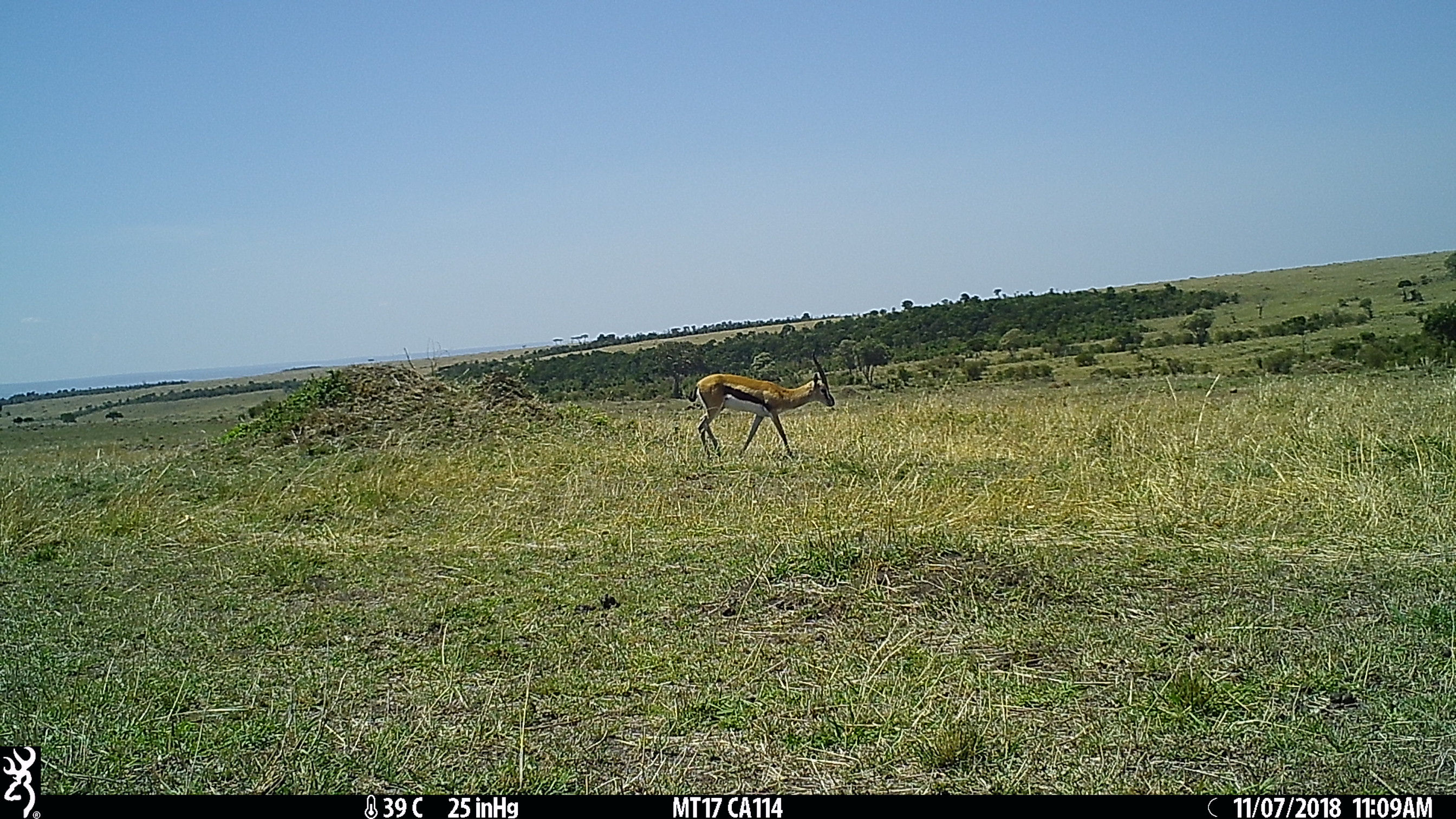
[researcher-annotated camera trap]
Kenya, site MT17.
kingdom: Animalia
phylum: Chordata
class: Mammalia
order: Artiodactyla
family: Bovidae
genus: Eudorcas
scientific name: Eudorcas thomsonii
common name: thomon's gazelle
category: gazelle thomsons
Gazelle thomsons (thomon's gazelle) (Eudorcas thomsonii).